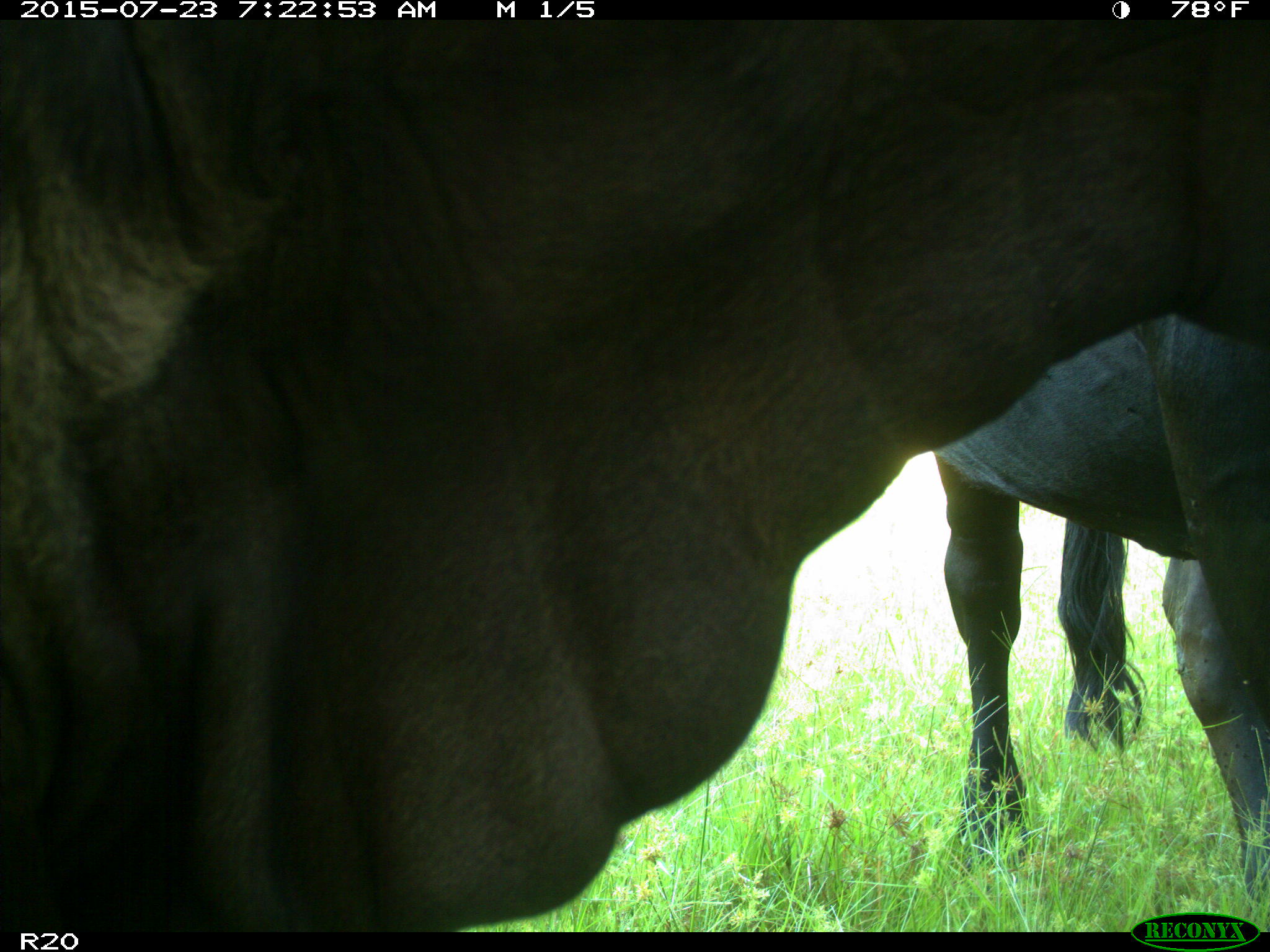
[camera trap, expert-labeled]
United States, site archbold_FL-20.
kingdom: Animalia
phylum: Chordata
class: Mammalia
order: Artiodactyla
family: Bovidae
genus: Bos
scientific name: Bos taurus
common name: domestic cow